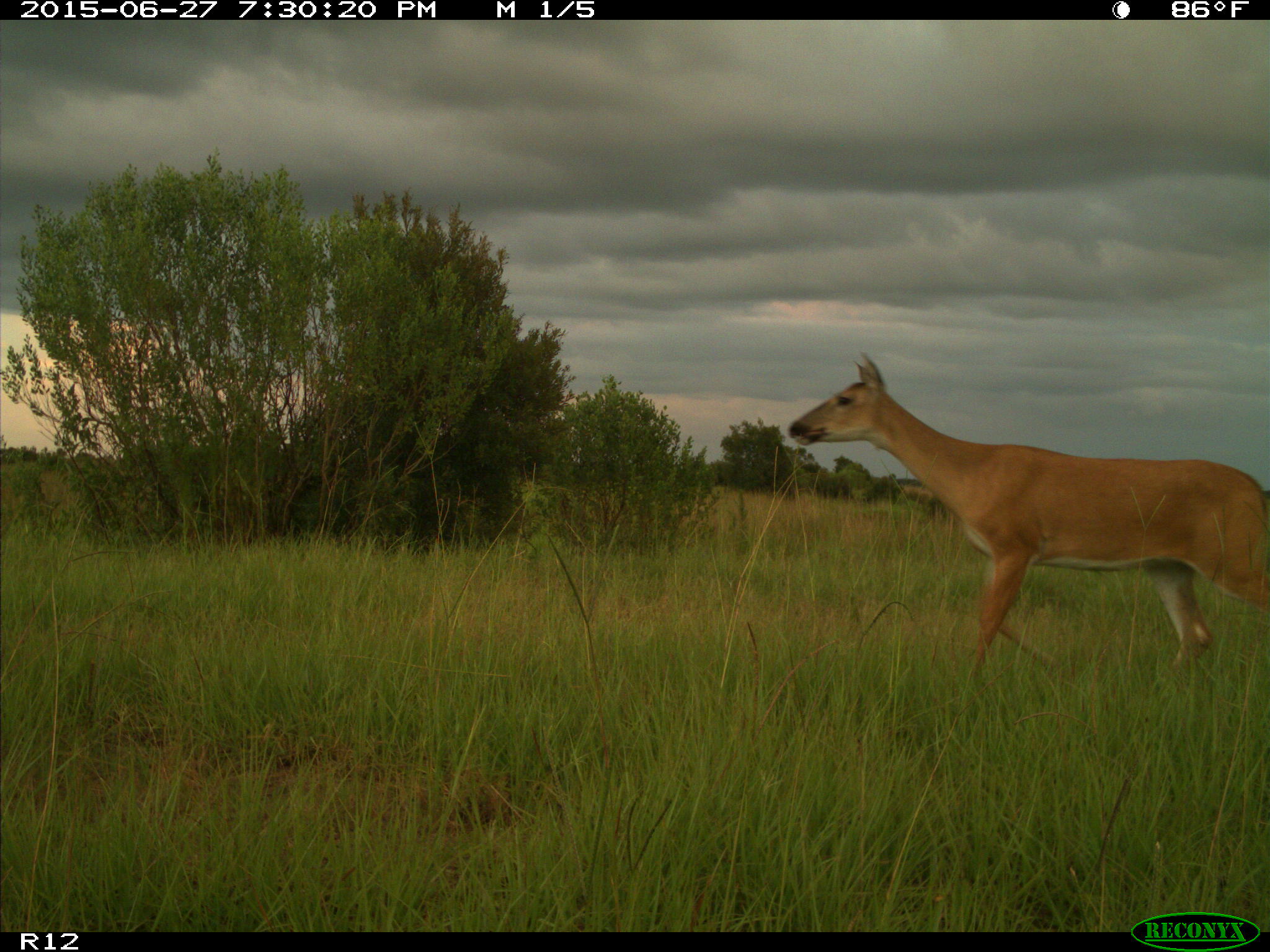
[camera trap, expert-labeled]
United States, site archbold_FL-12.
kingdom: Animalia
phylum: Chordata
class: Mammalia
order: Artiodactyla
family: Cervidae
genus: Odocoileus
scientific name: Odocoileus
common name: deer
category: unidentified deer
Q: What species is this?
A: Unidentified deer (deer) (Odocoileus).